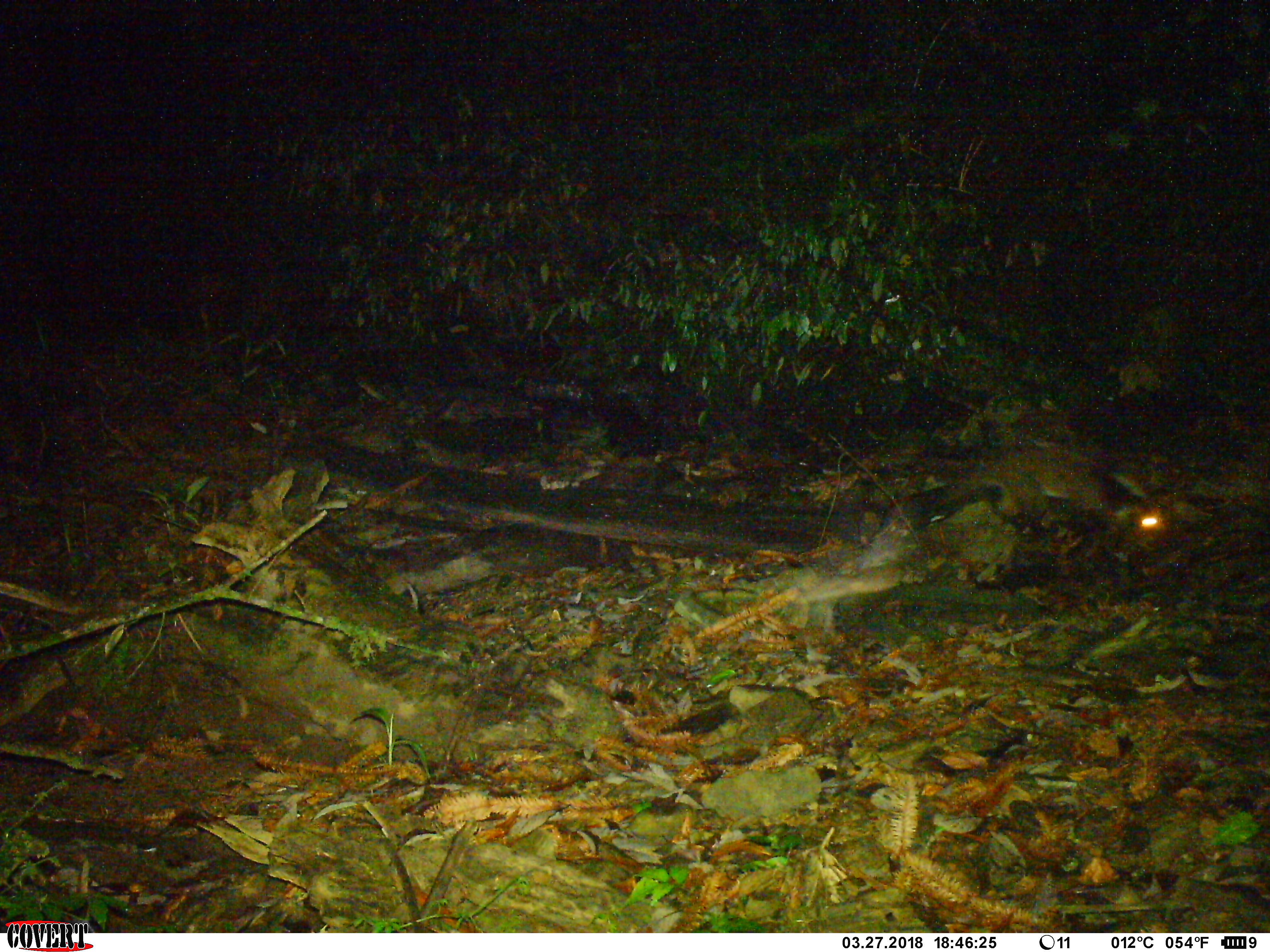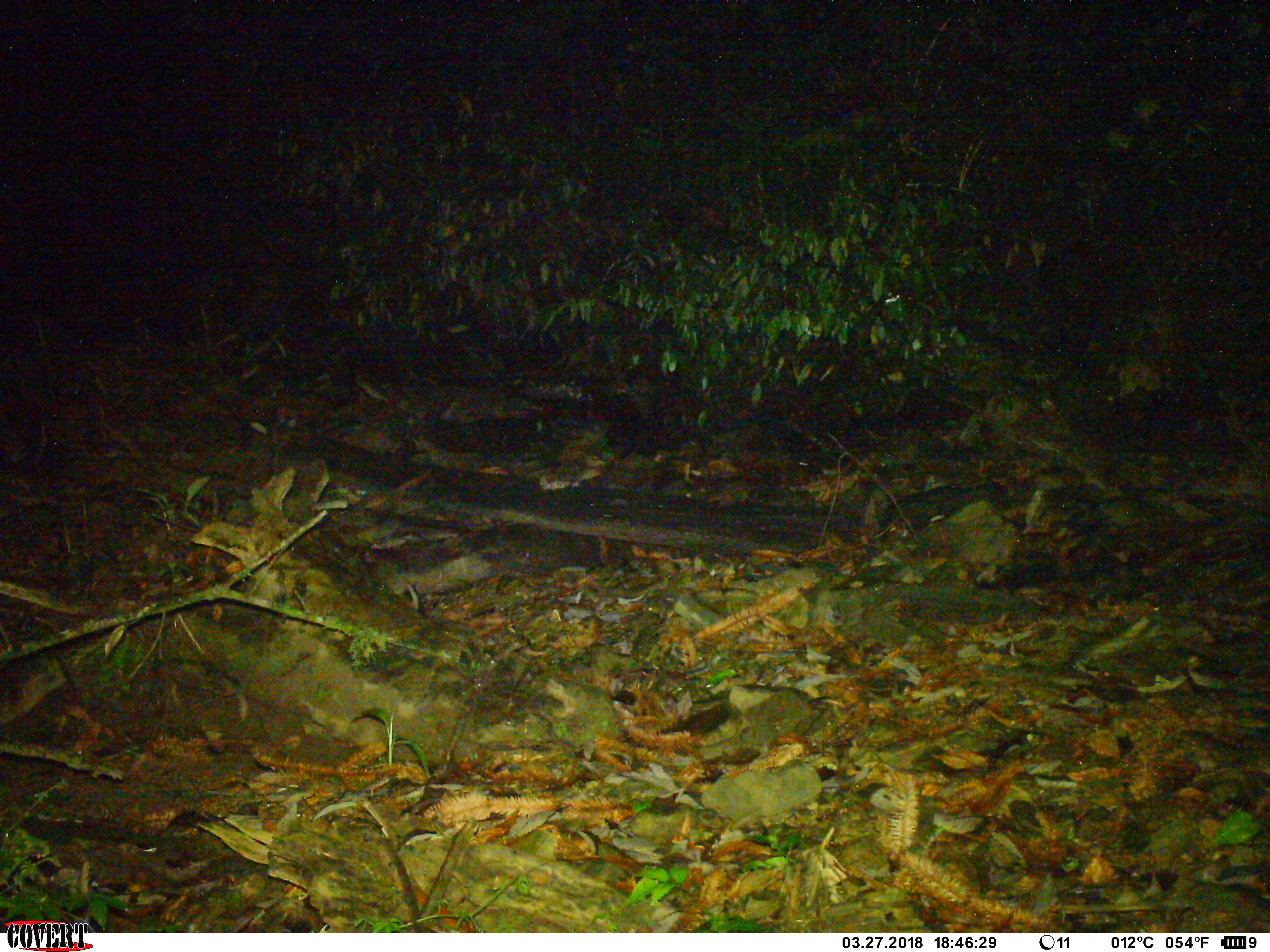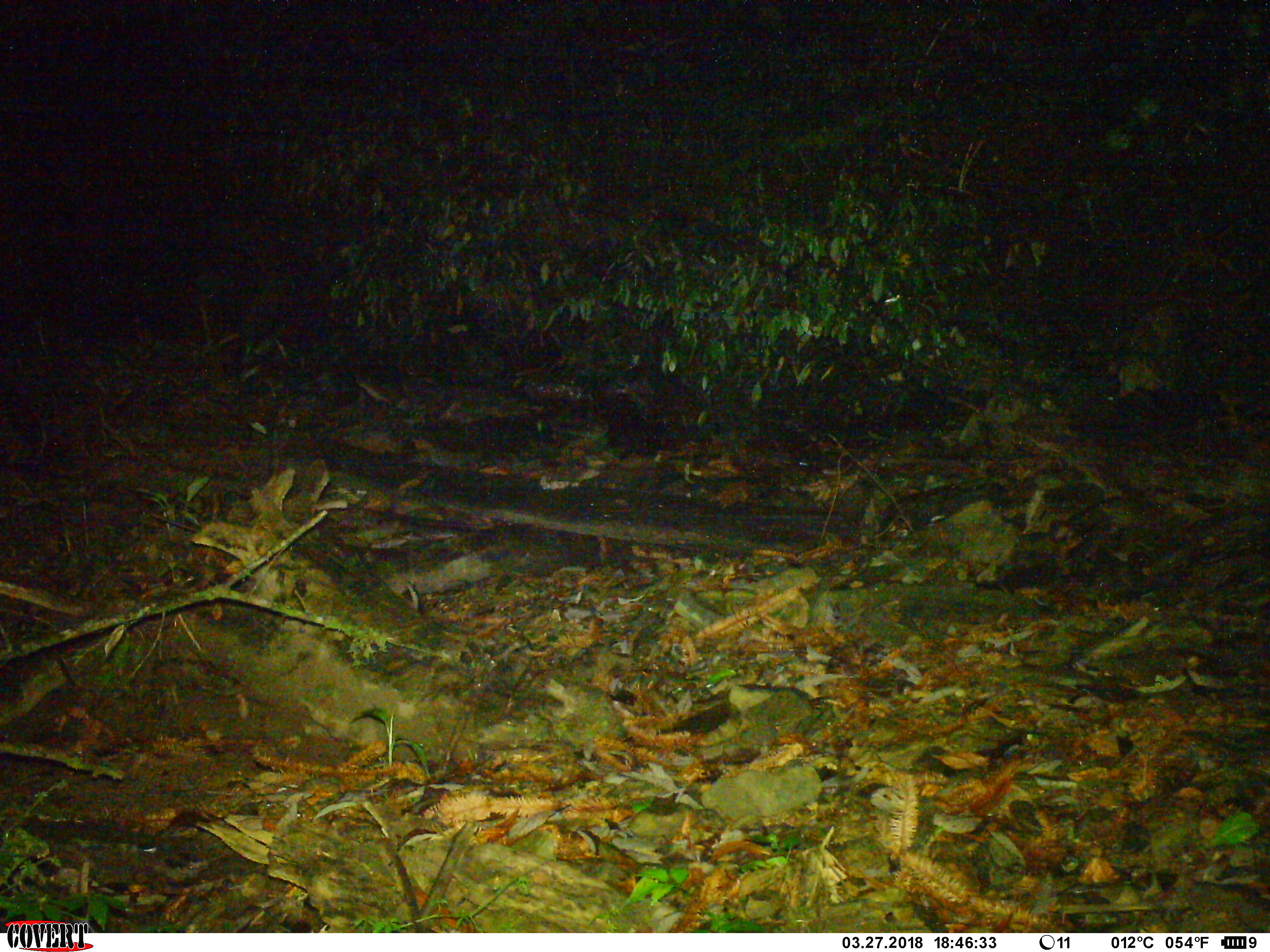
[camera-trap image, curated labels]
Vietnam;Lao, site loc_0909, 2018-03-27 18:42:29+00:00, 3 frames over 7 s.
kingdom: Animalia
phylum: Chordata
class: Mammalia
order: Carnivora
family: Viverridae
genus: Paguma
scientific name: Paguma larvata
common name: masked palm civet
Masked palm civet (Paguma larvata). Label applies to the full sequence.